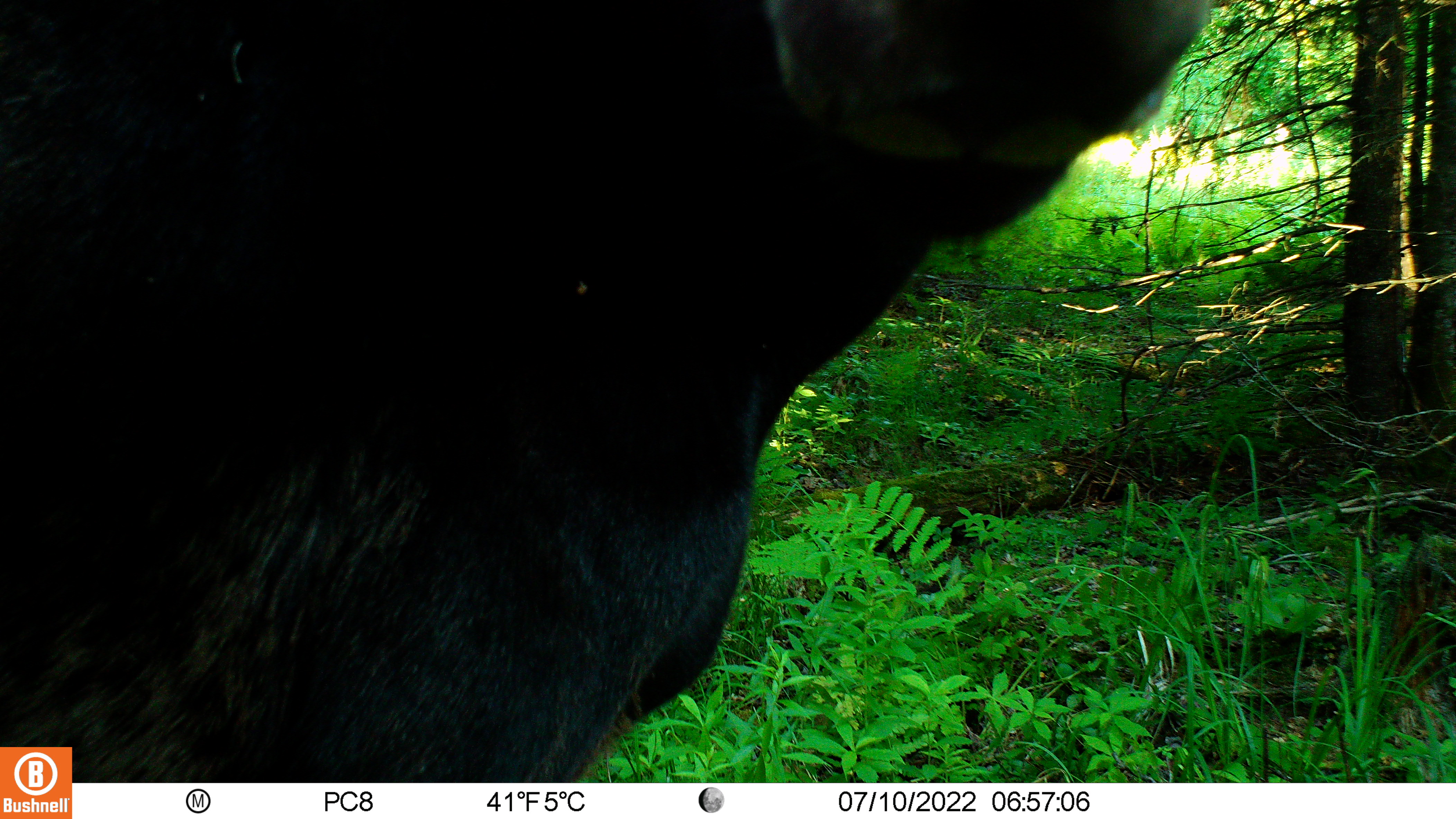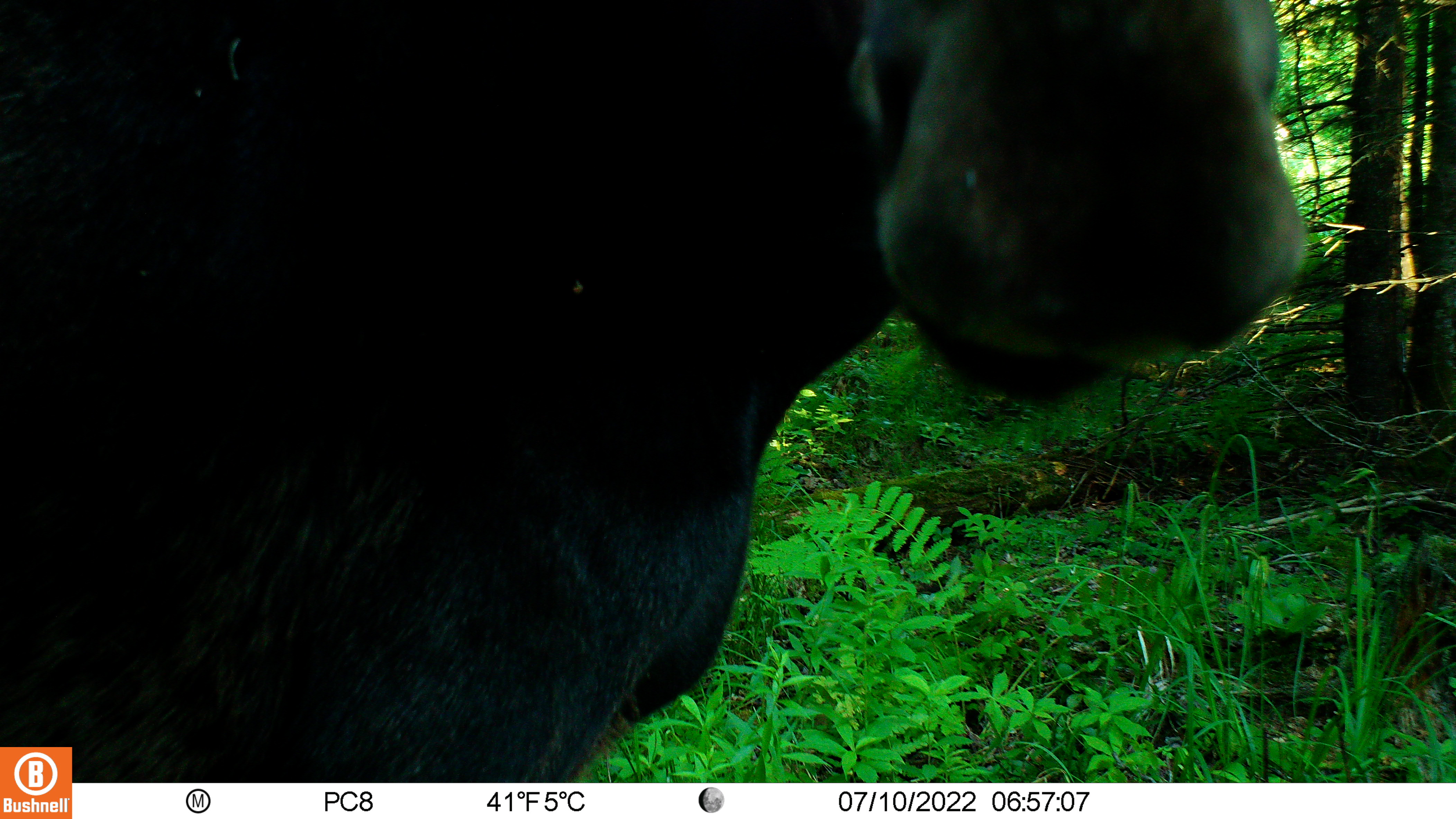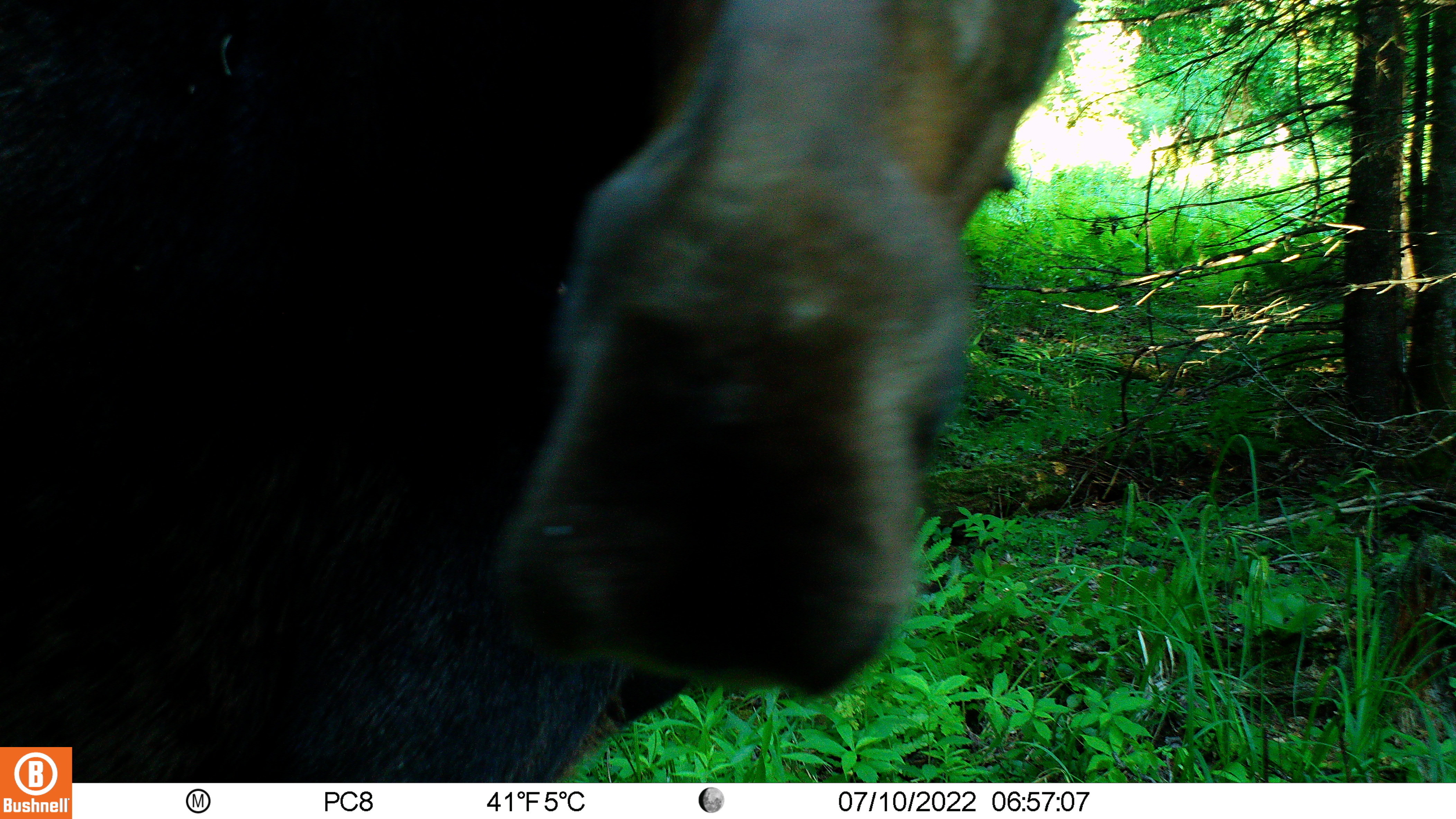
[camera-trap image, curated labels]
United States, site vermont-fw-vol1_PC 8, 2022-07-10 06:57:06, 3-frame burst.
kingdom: Animalia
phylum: Chordata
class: Mammalia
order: Artiodactyla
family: Cervidae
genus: Alces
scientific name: Alces alces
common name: moose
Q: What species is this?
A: Moose (Alces alces).